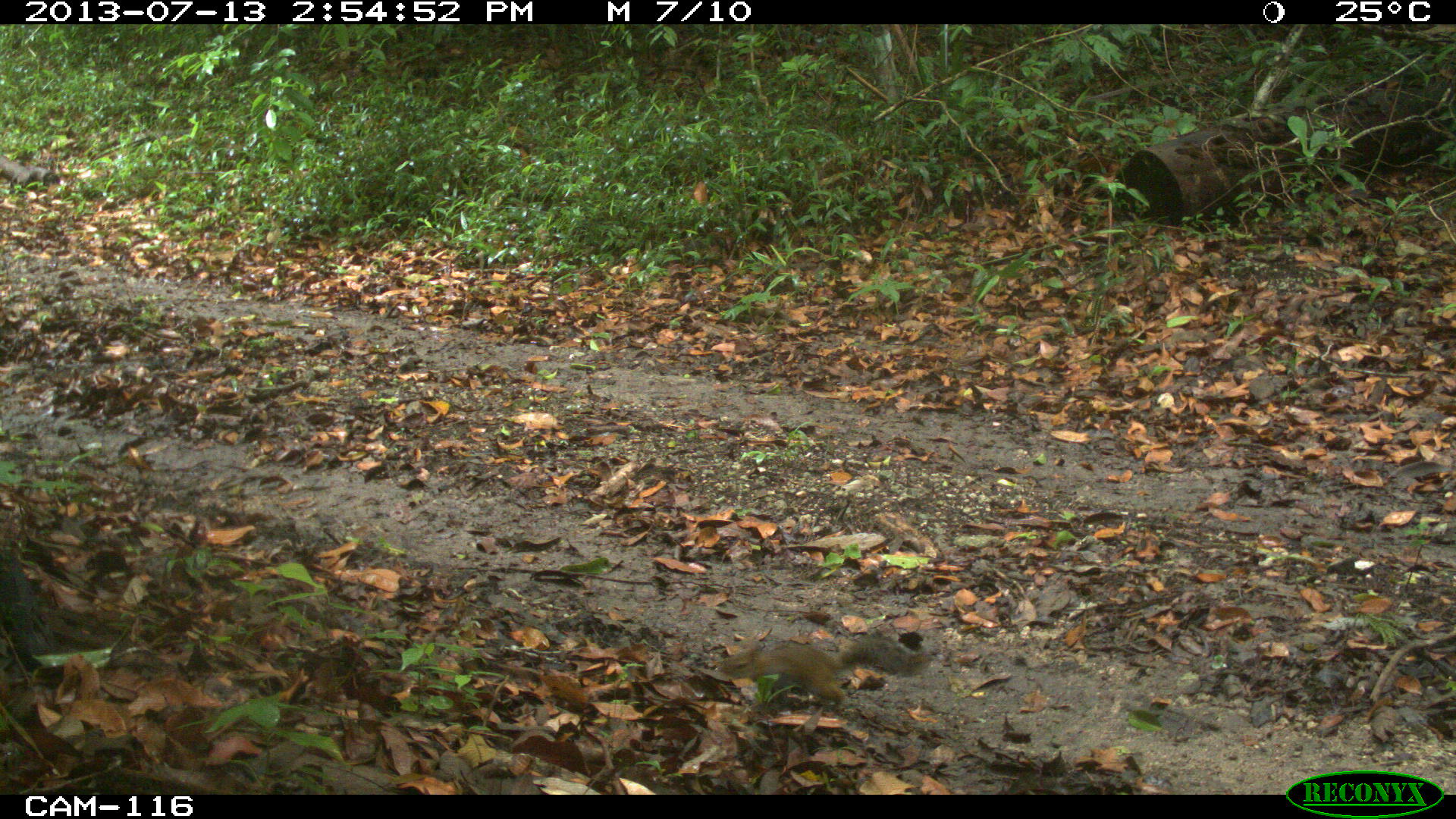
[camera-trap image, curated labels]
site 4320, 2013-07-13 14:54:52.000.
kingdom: Animalia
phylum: Chordata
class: Mammalia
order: Rodentia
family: Sciuridae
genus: Sciurus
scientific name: Sciurus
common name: squirrel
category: sciurus sp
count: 1